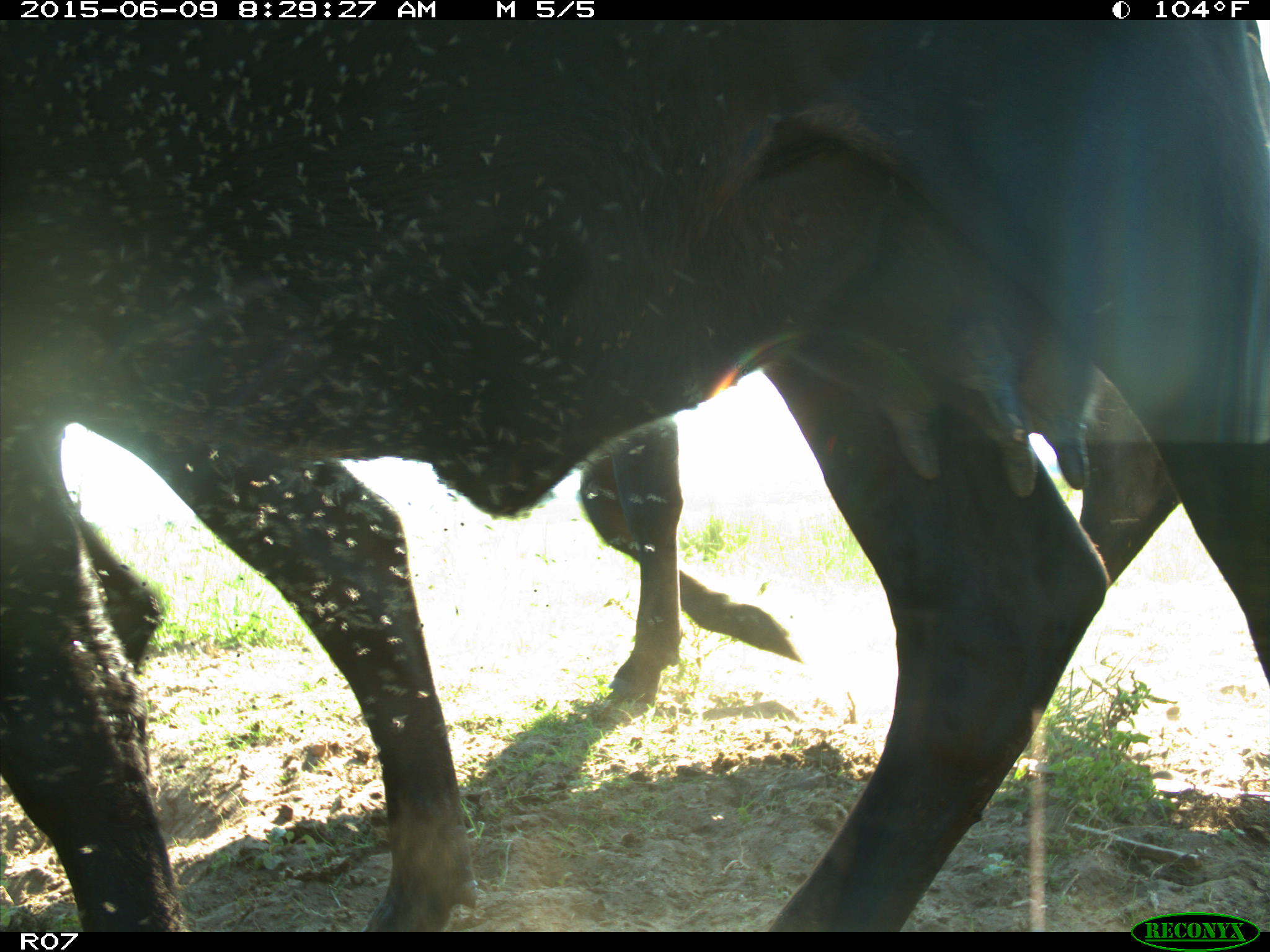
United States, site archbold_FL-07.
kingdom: Animalia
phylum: Chordata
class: Mammalia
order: Artiodactyla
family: Bovidae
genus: Bos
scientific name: Bos taurus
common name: domestic cow